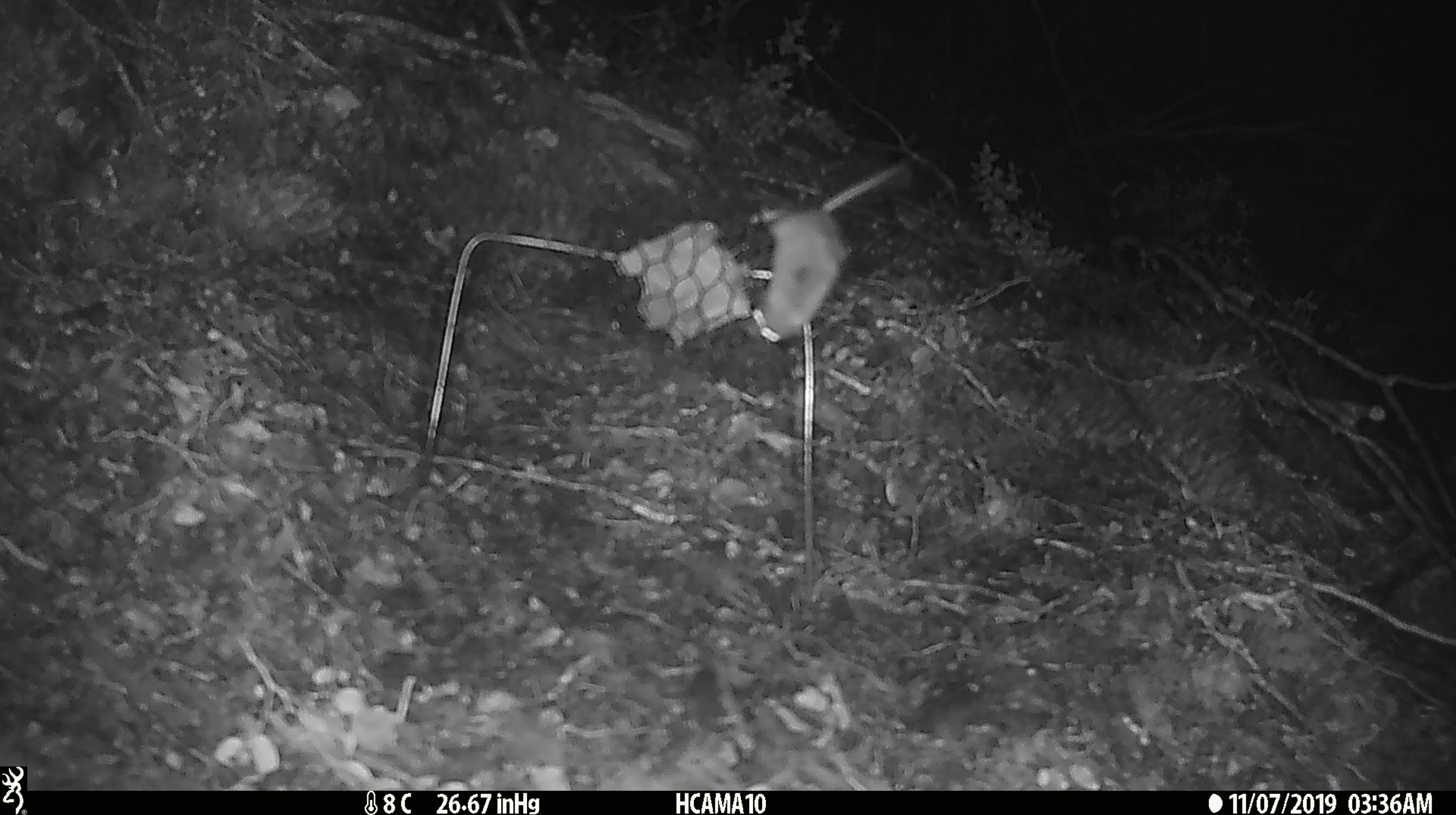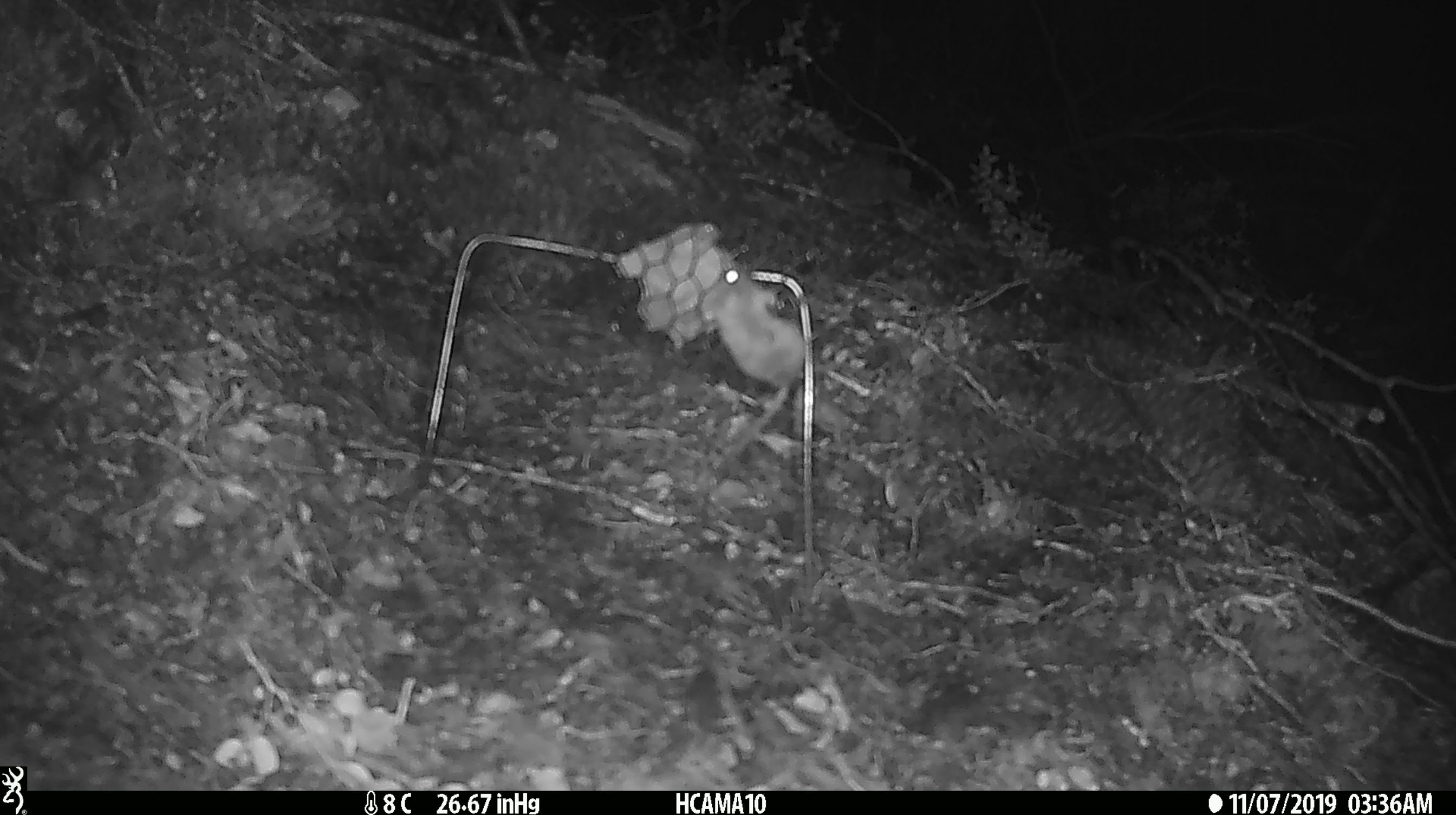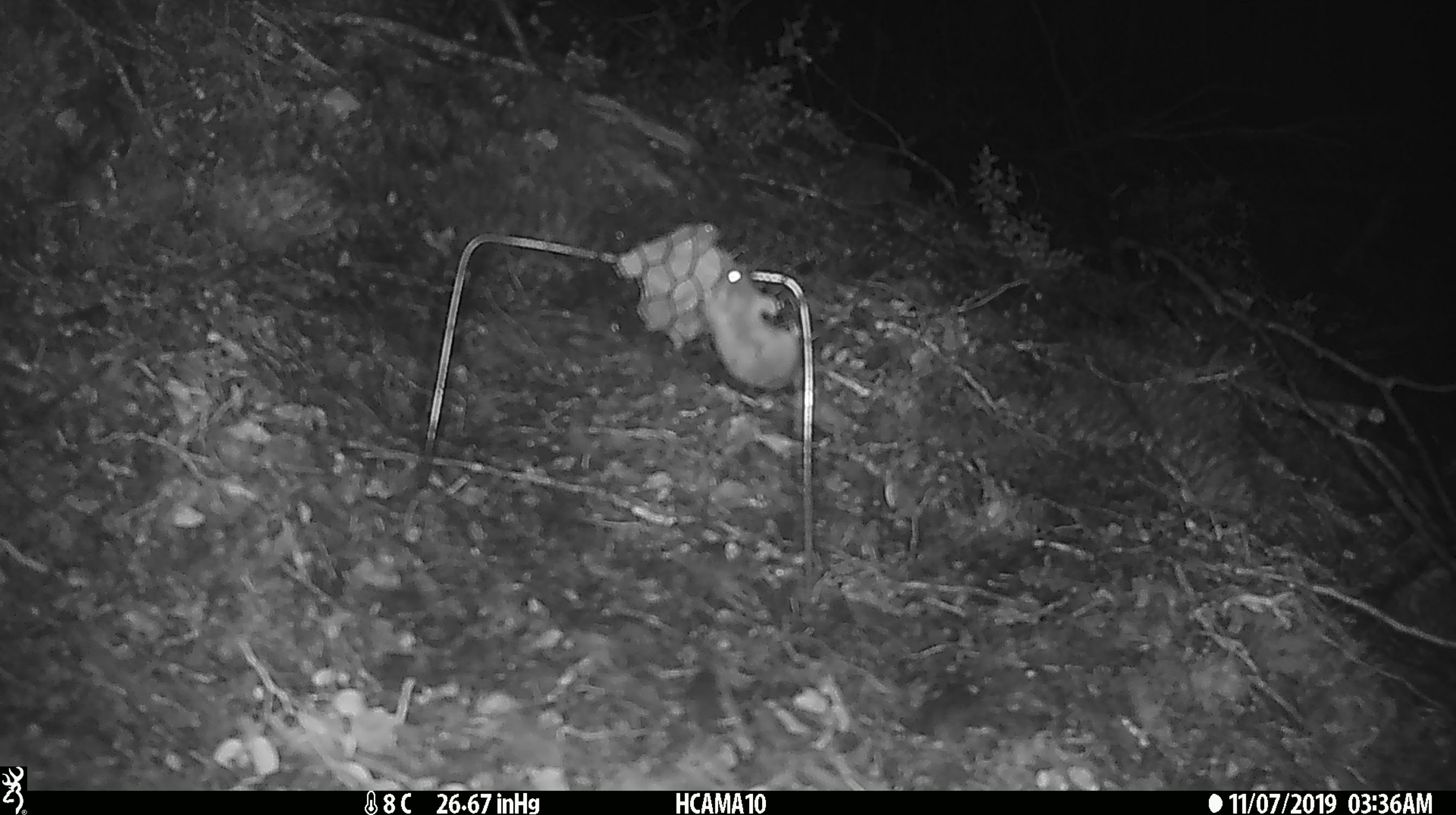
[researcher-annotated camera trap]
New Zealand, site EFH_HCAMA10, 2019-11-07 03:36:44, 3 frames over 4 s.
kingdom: Animalia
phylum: Chordata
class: Mammalia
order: Rodentia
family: Muridae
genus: Mus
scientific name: Mus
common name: mouse